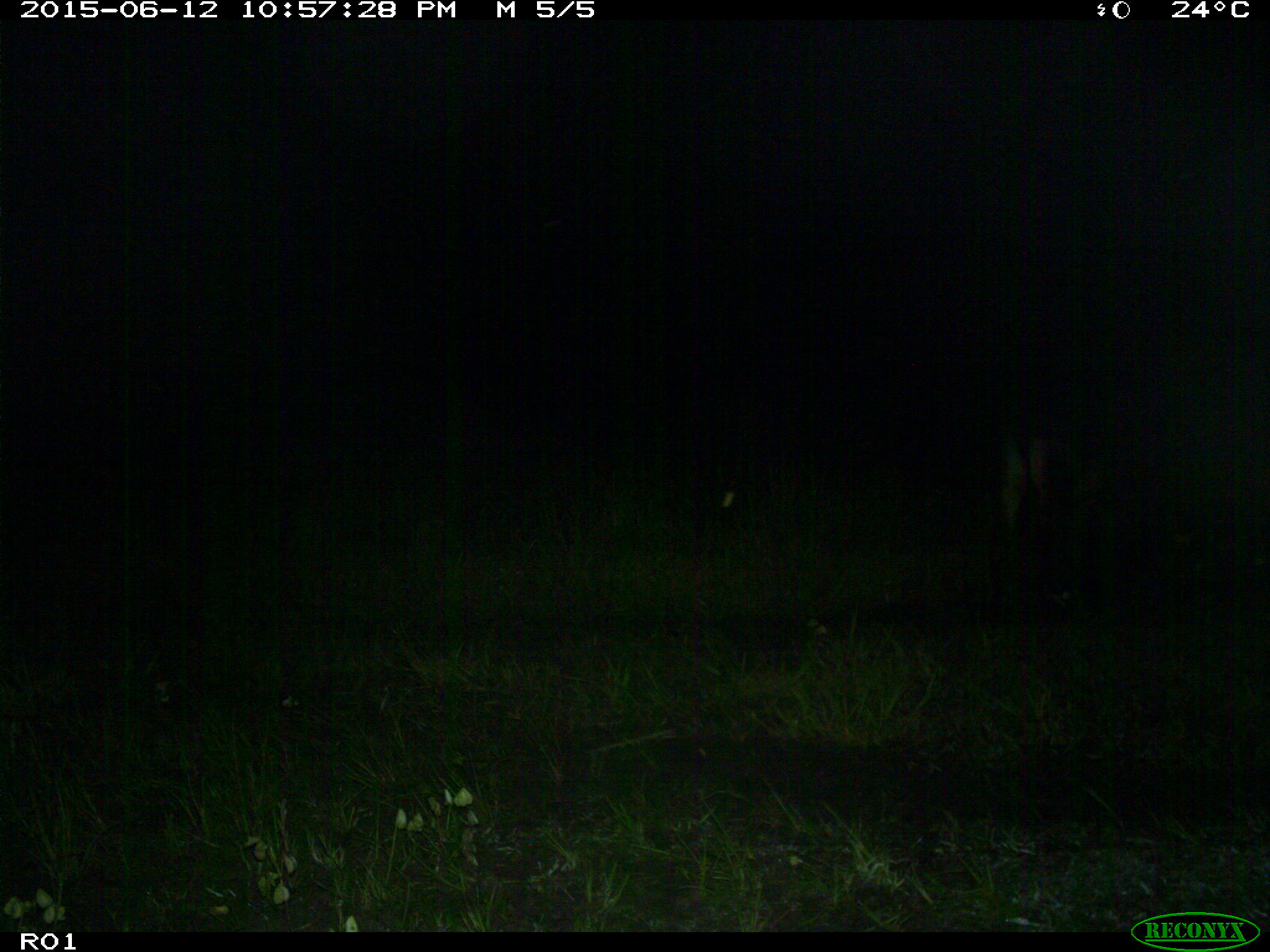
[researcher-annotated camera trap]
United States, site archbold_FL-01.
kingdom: Animalia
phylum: Chordata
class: Mammalia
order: Artiodactyla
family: Bovidae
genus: Bos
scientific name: Bos taurus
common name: domestic cow